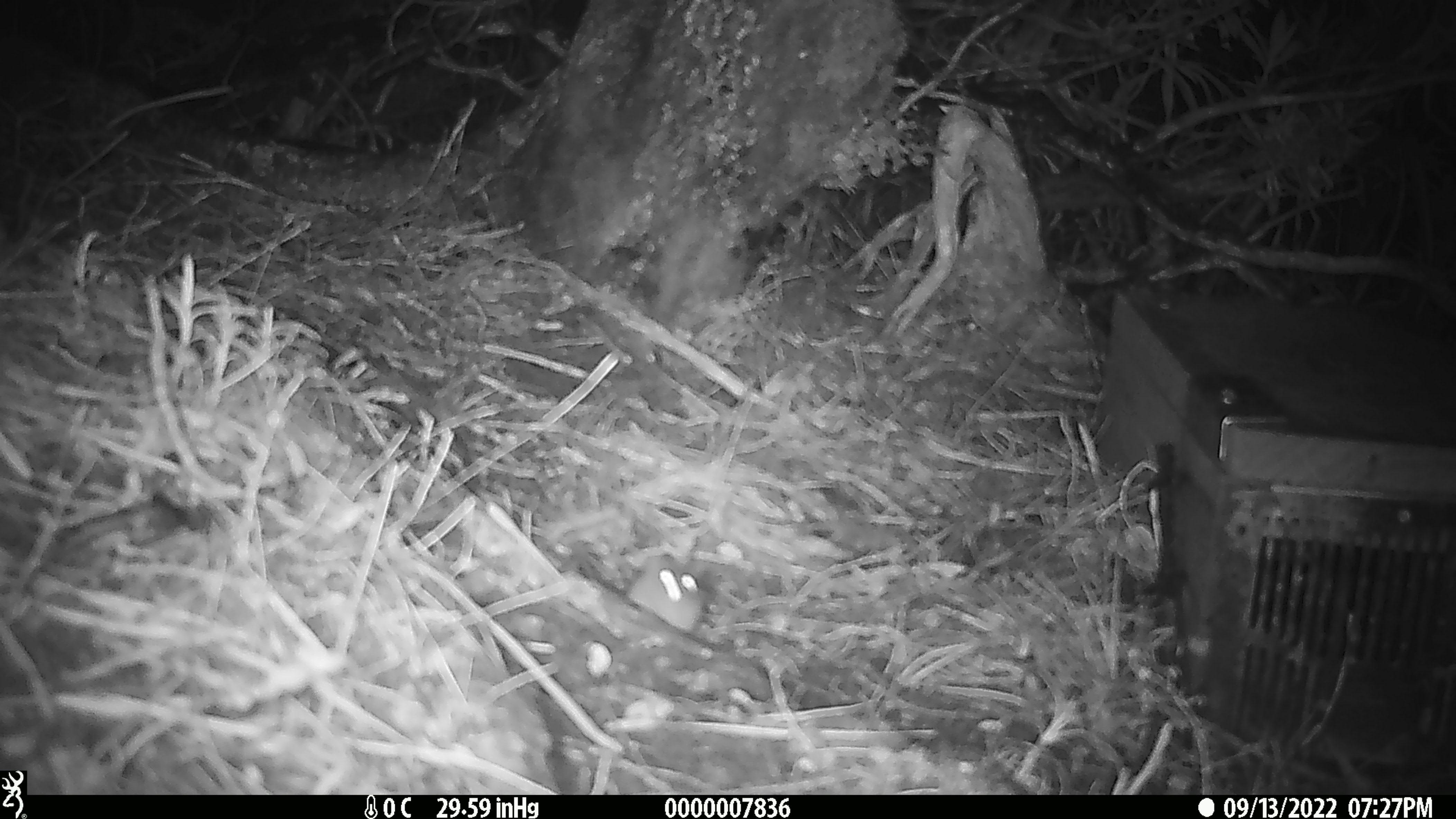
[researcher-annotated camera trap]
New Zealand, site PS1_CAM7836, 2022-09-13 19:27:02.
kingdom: Animalia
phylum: Chordata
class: Mammalia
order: Rodentia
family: Muridae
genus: Mus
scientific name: Mus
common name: mouse